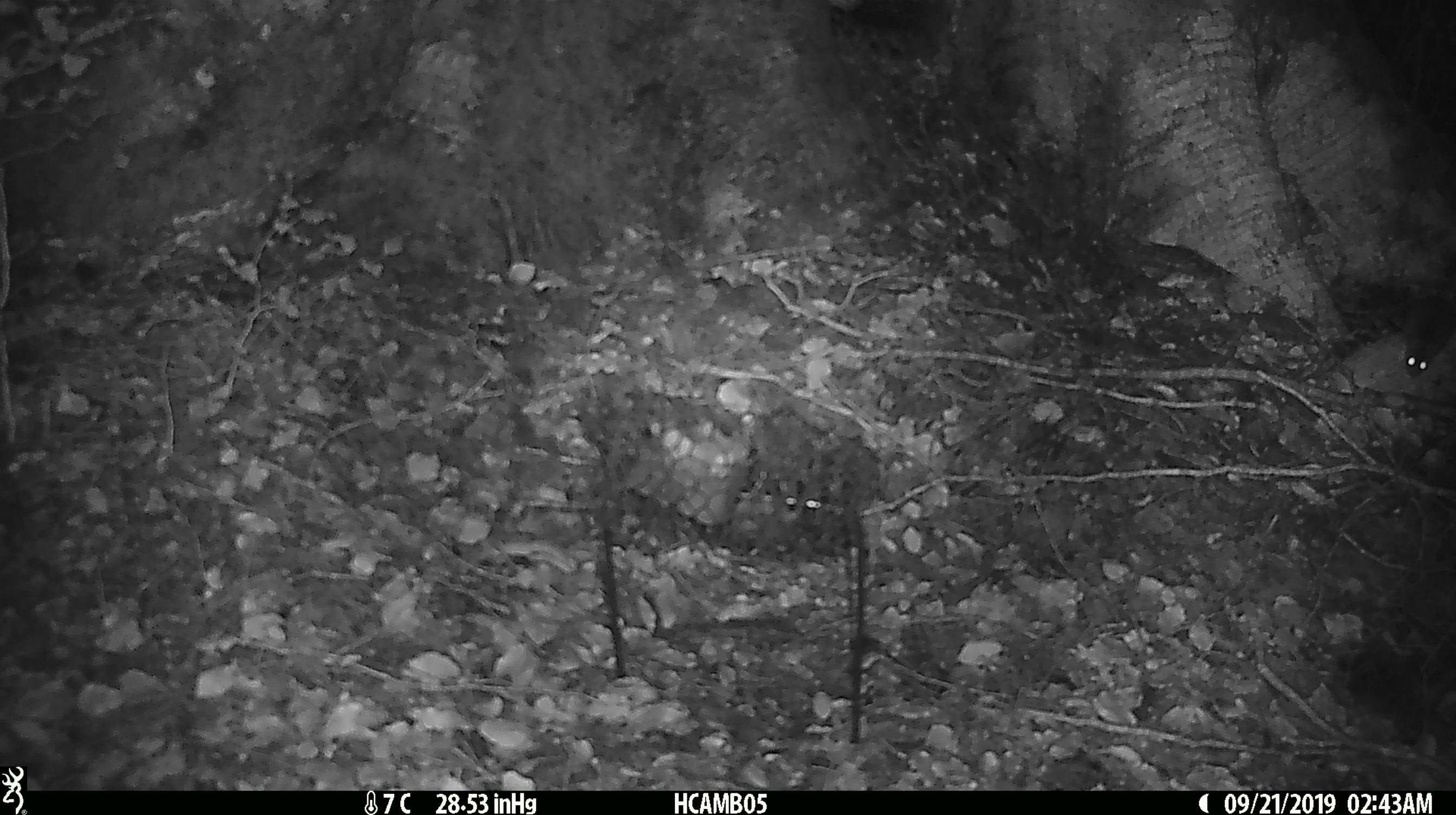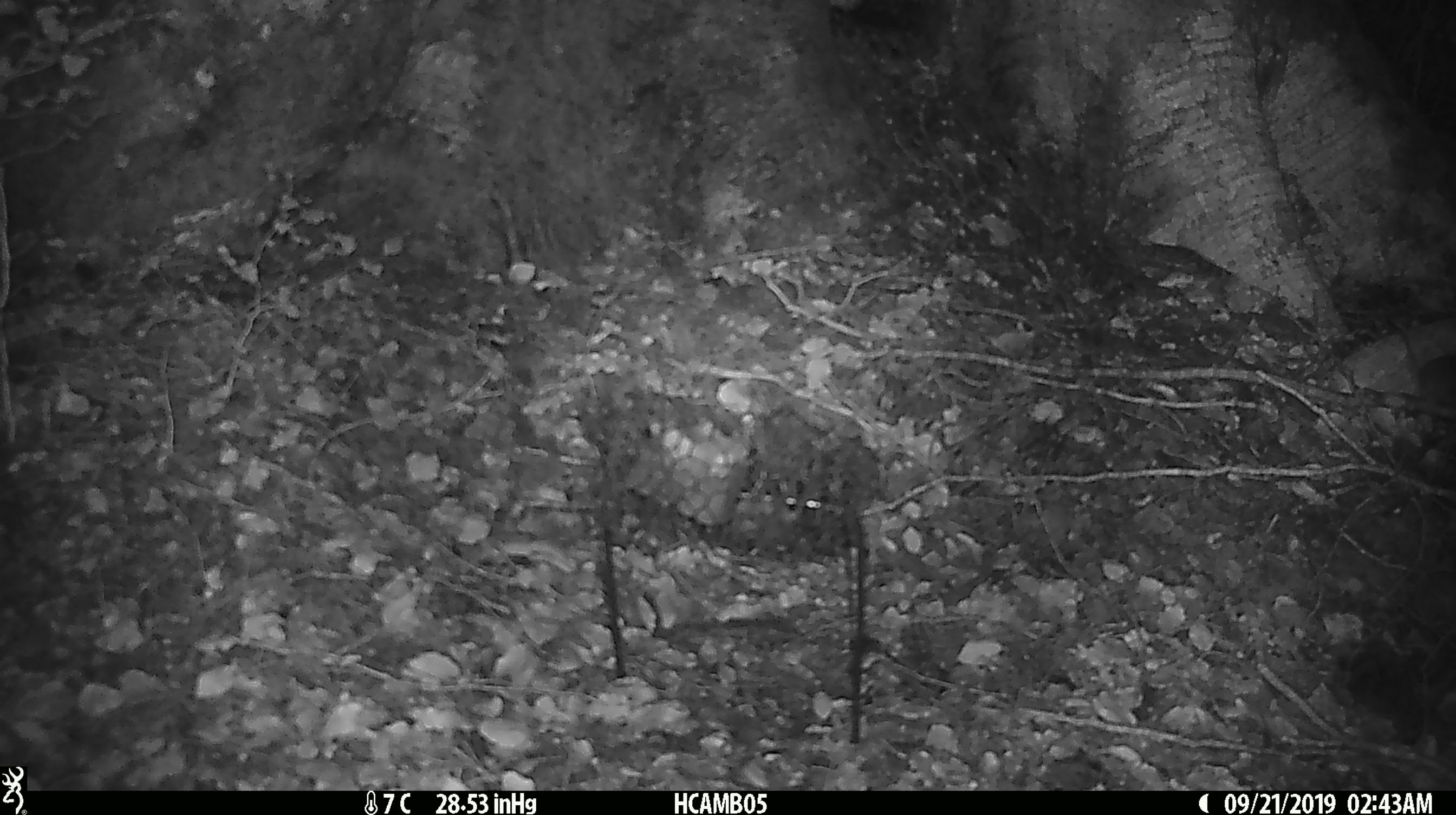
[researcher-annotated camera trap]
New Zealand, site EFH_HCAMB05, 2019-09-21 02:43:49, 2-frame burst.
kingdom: Animalia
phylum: Chordata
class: Mammalia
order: Rodentia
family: Muridae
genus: Mus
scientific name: Mus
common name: mouse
Mouse (Mus).